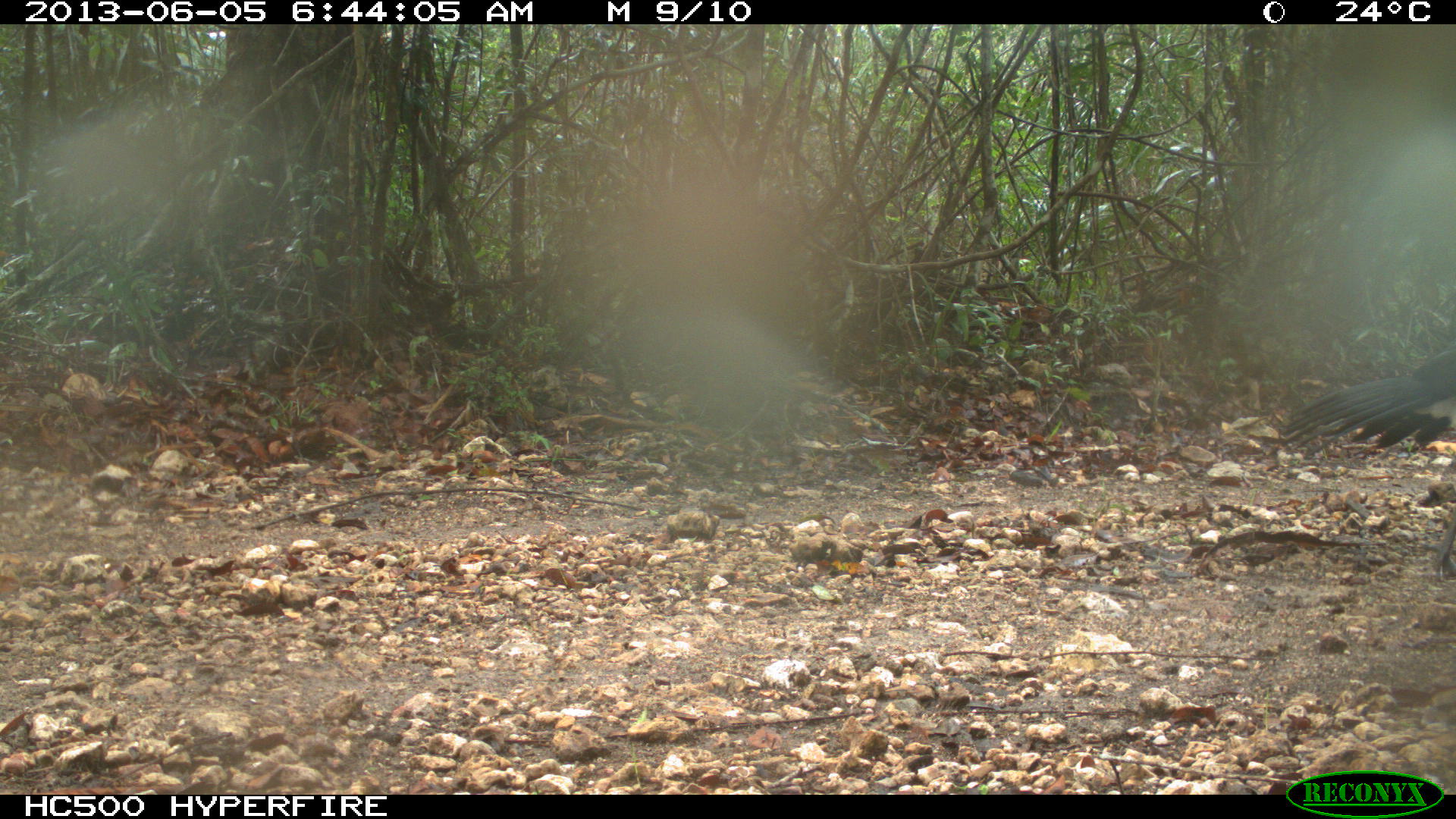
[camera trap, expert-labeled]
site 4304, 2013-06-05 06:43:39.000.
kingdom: Animalia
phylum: Chordata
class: Aves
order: Galliformes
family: Cracidae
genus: Crax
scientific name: Crax rubra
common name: great curassow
Crax rubra (great curassow), count 1, sex male.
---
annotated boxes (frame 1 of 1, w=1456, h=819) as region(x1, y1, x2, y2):
crax rubra: region(1278, 338, 1456, 579)